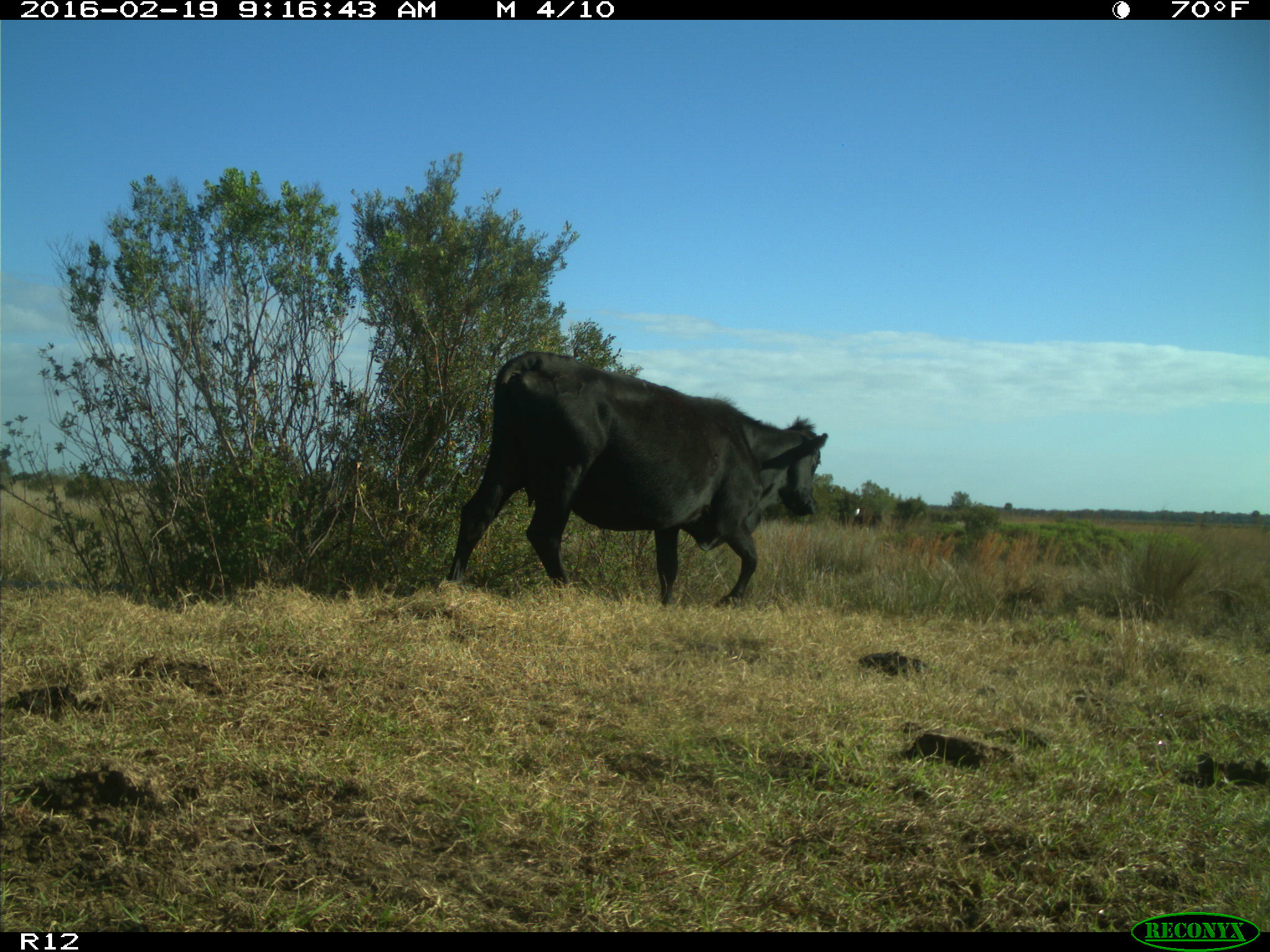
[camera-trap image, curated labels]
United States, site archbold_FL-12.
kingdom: Animalia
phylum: Chordata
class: Mammalia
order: Artiodactyla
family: Bovidae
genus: Bos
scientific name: Bos taurus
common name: domestic cow